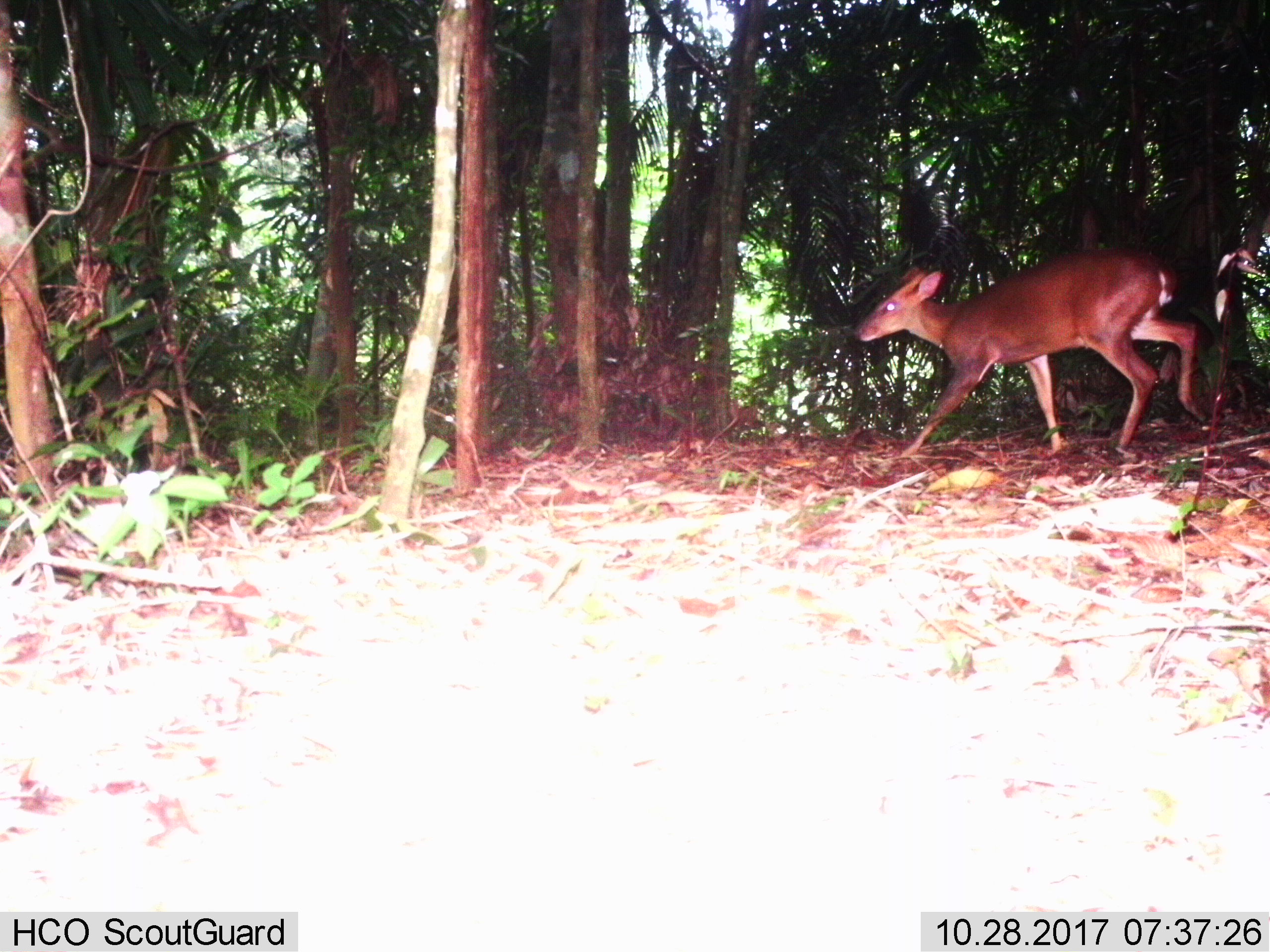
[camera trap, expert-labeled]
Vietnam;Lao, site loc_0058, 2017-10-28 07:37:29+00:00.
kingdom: Animalia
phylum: Chordata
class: Mammalia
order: Artiodactyla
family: Cervidae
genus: Muntiacus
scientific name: Muntiacus vuquangensis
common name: large-antlered muntjac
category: large antlered muntjac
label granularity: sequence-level